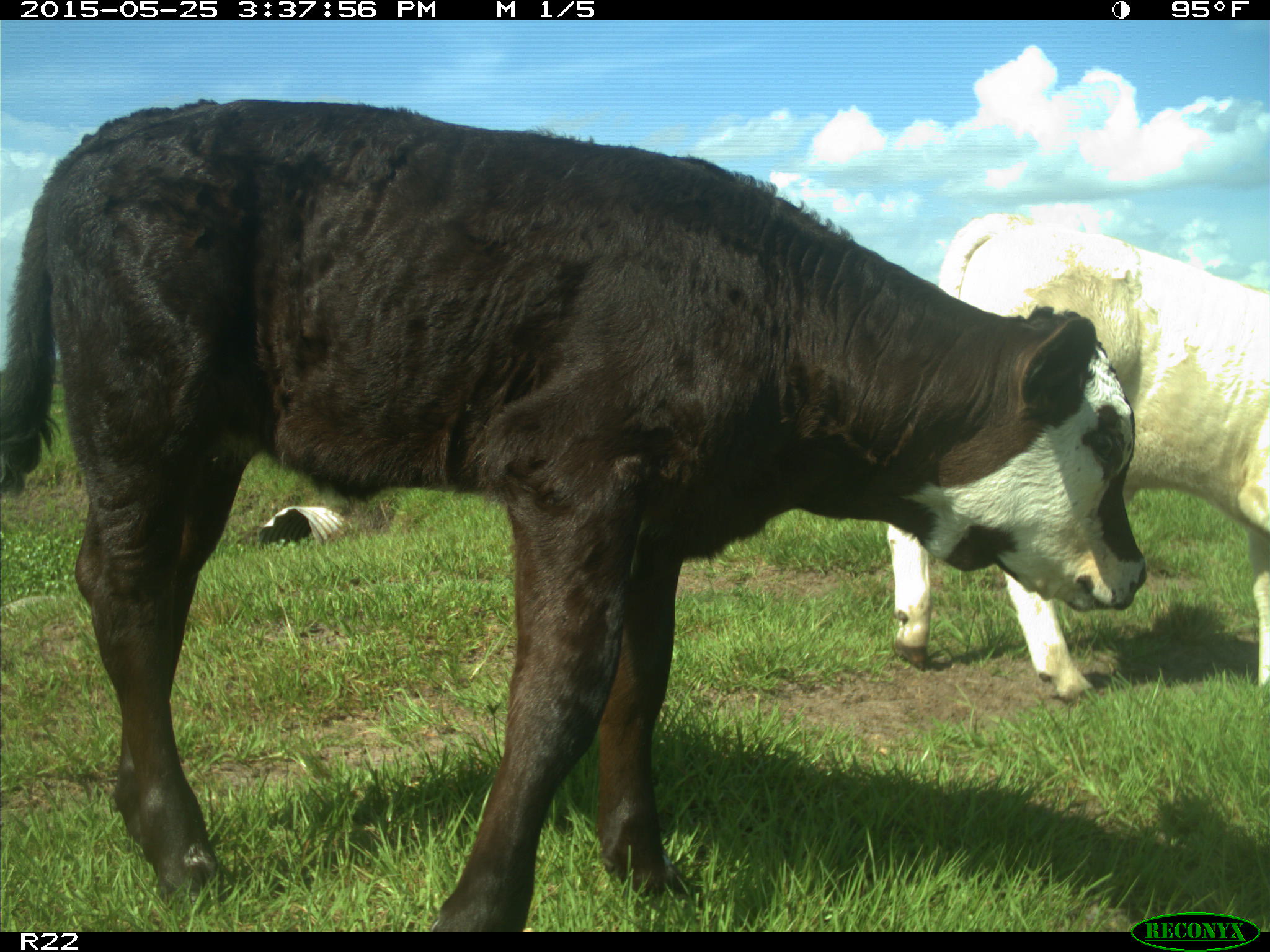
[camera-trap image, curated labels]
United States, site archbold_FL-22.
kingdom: Animalia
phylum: Chordata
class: Mammalia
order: Artiodactyla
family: Bovidae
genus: Bos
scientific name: Bos taurus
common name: domestic cow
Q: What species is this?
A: Bos taurus (domestic cow).